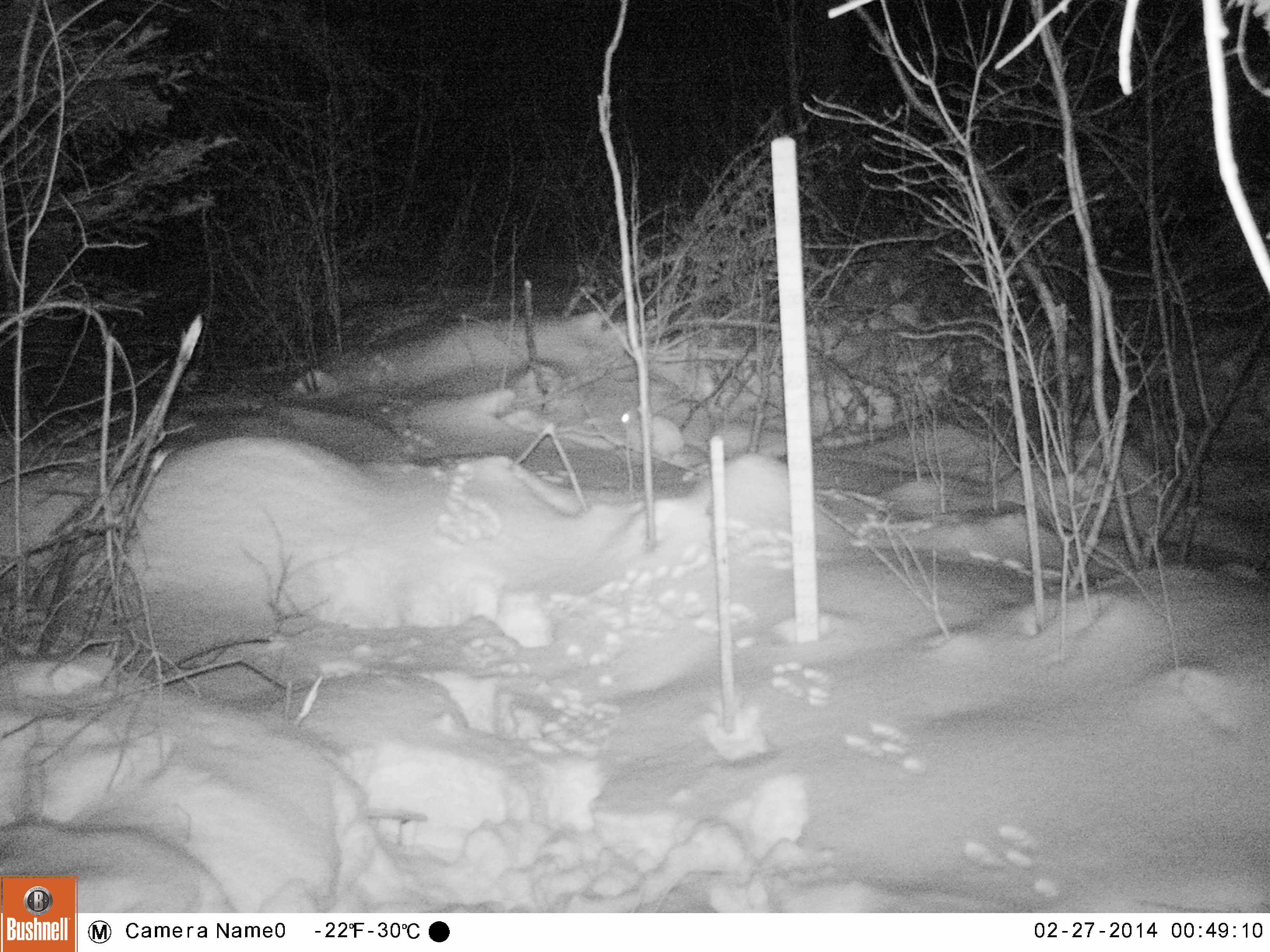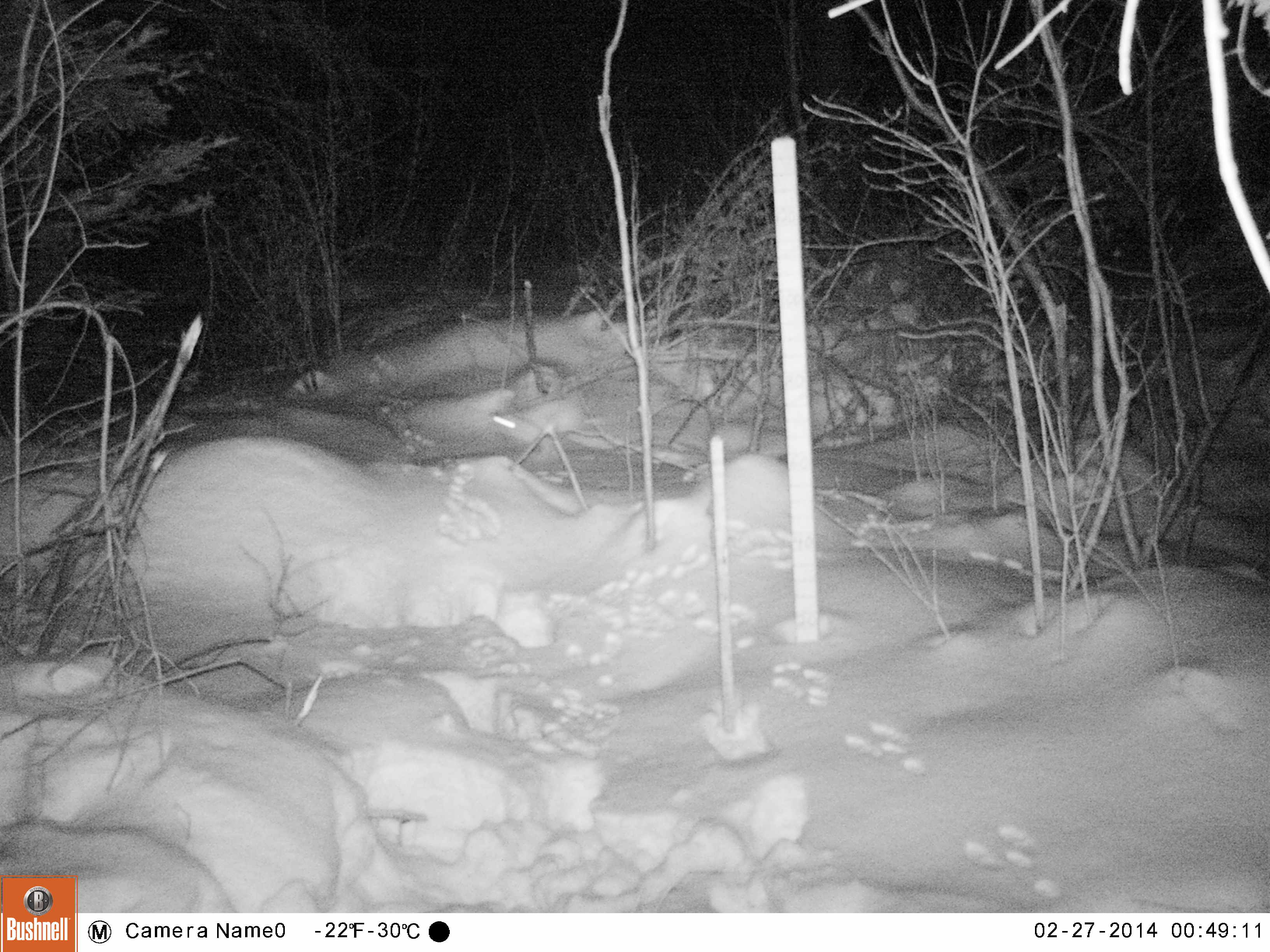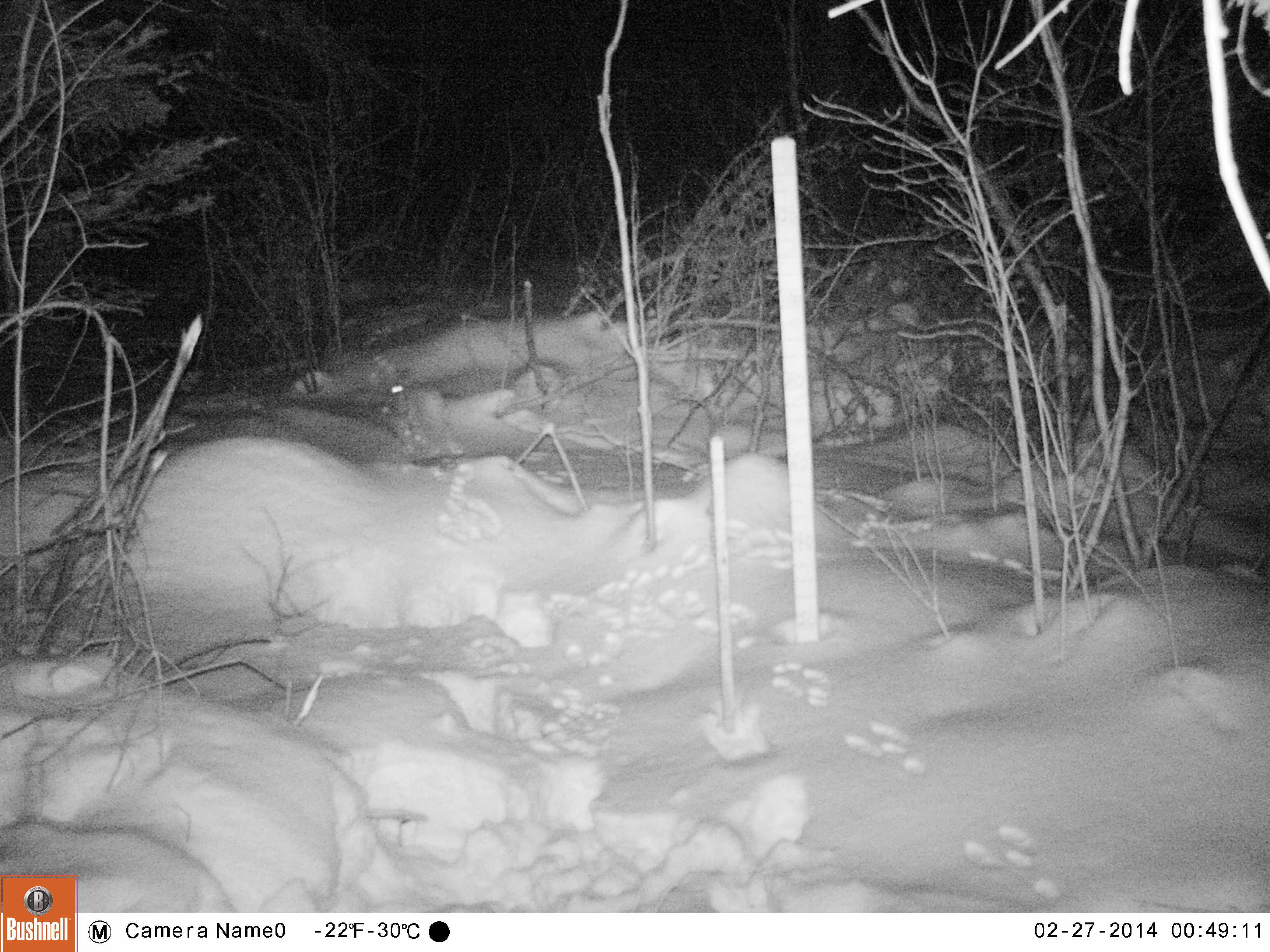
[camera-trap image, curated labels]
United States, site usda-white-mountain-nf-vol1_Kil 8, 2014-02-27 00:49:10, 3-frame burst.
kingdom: Animalia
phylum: Chordata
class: Mammalia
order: Lagomorpha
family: Leporidae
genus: Lepus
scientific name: Lepus americanus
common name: snowshoe hare